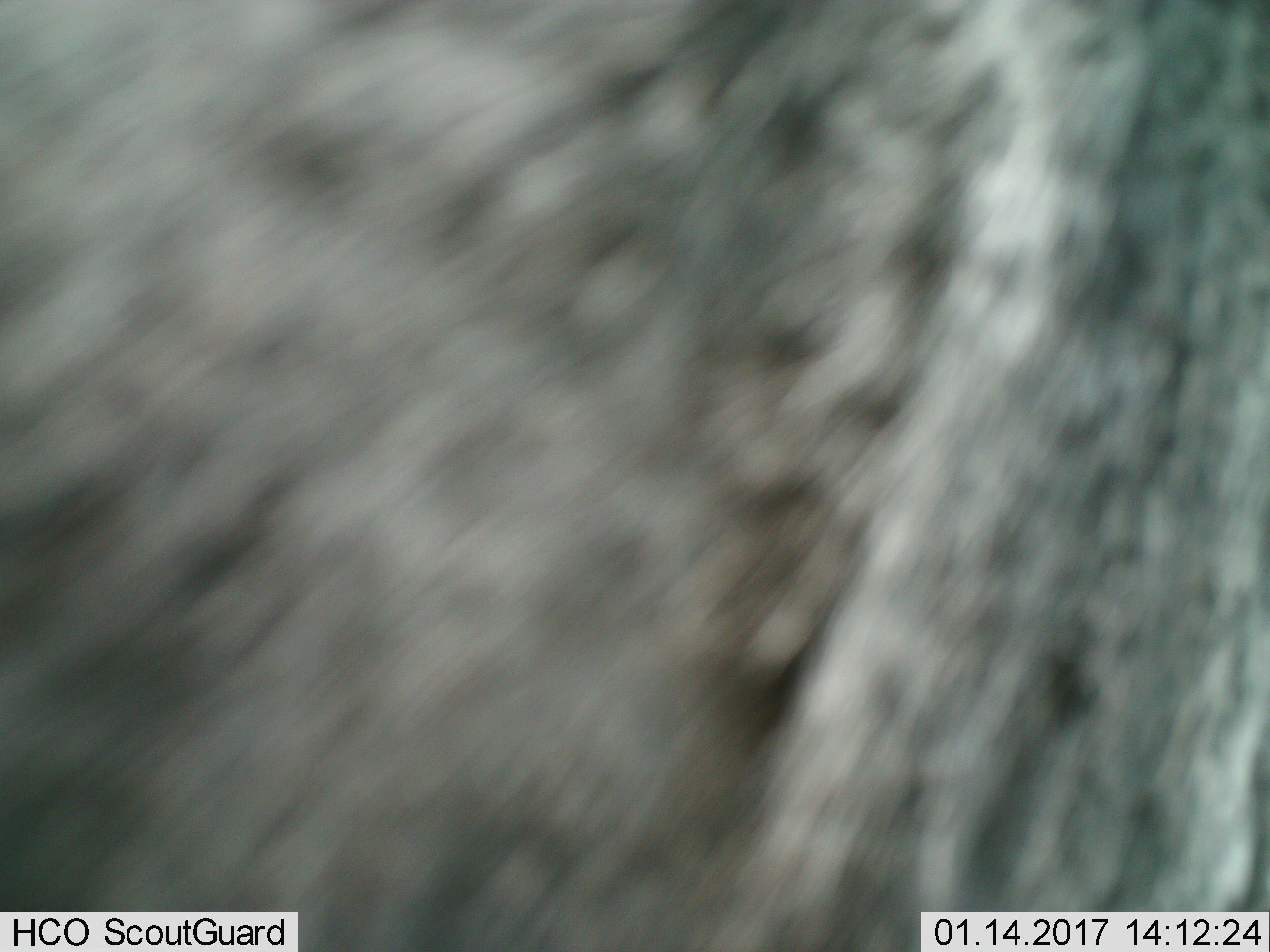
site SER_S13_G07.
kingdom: Animalia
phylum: Chordata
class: Mammalia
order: Artiodactyla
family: Bovidae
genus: Connochaetes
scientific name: Connochaetes taurinus taurinus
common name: blue wildebeest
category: wildebeestblue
Wildebeestblue (blue wildebeest) (Connochaetes taurinus taurinus), count 1. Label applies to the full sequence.